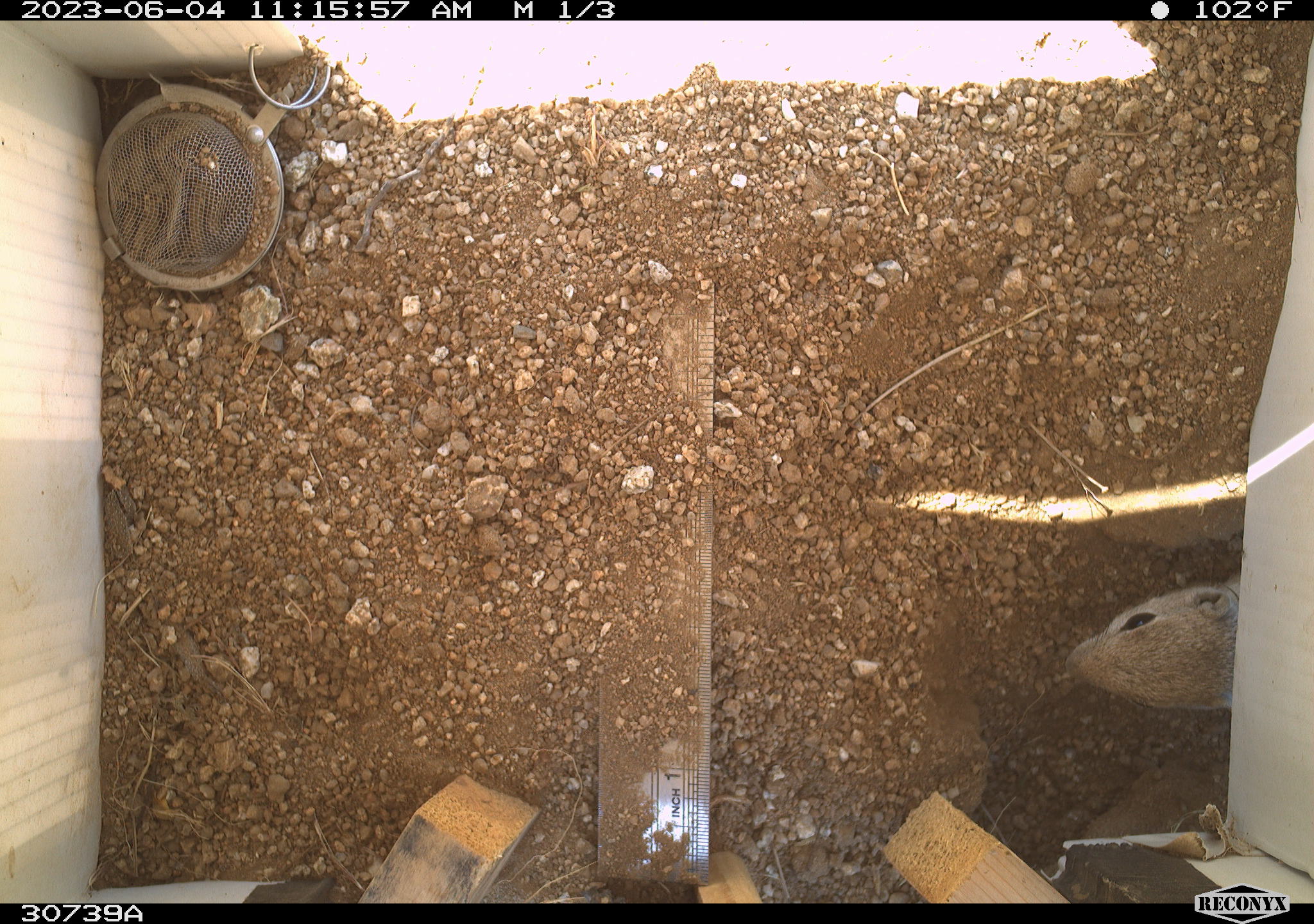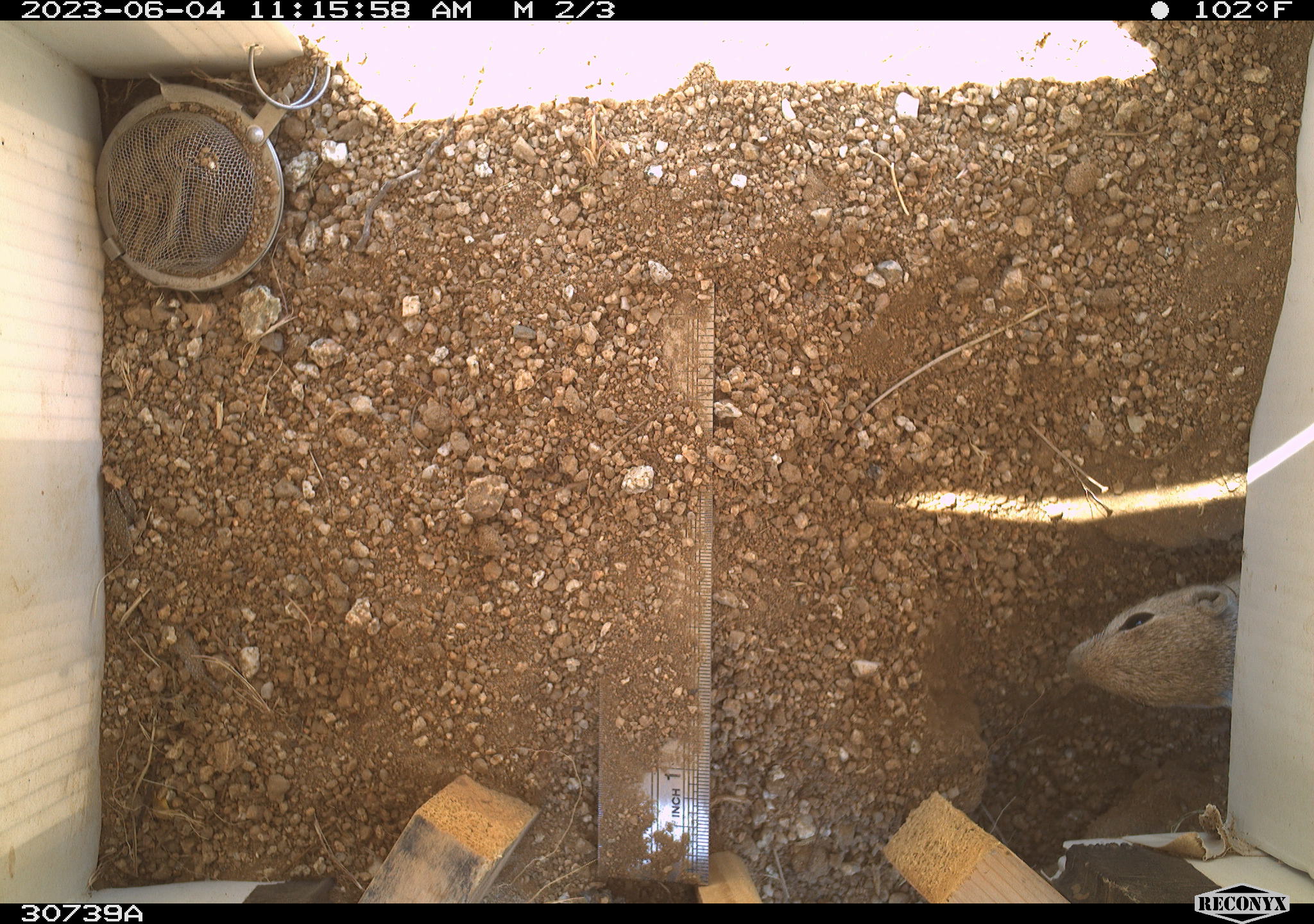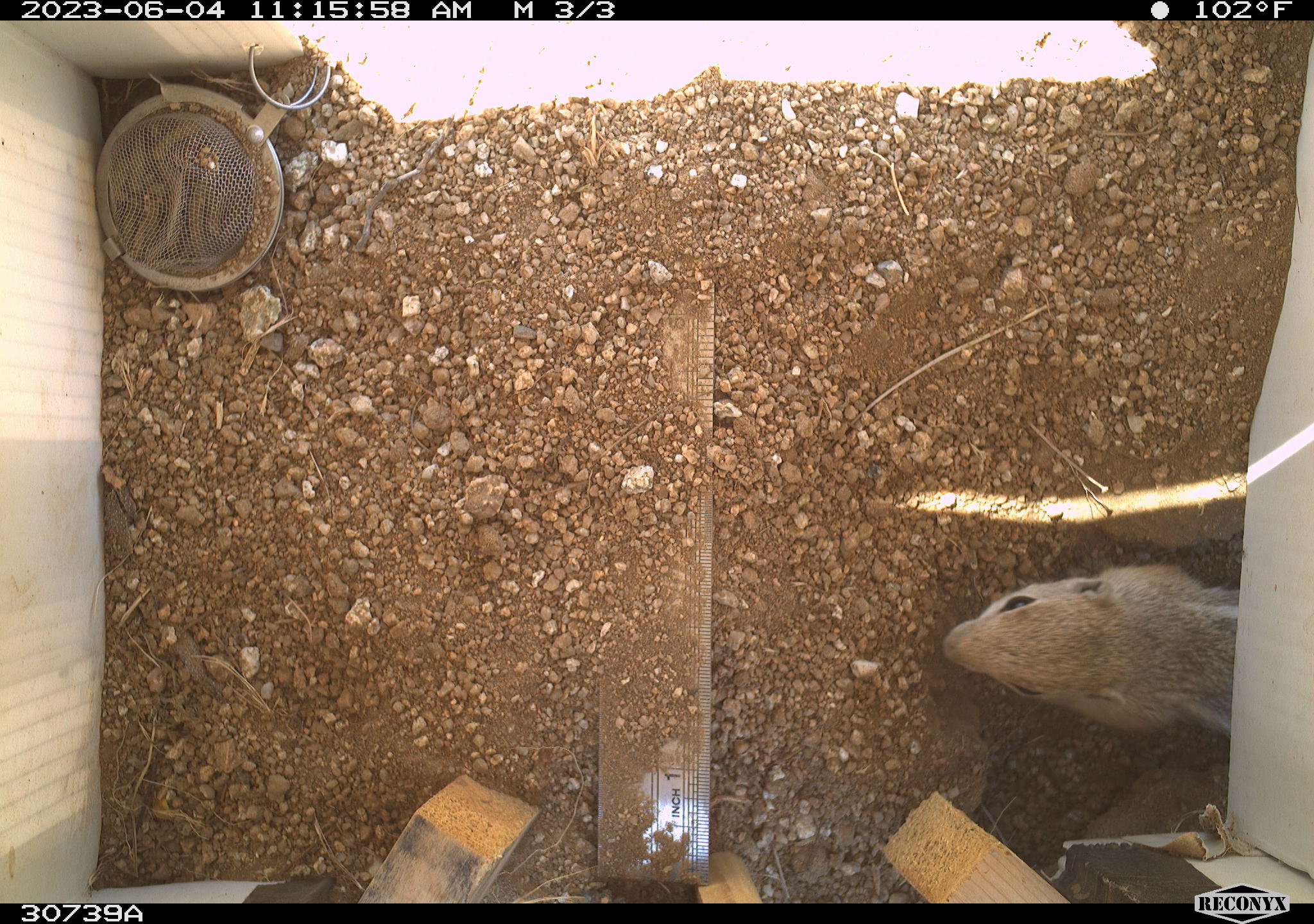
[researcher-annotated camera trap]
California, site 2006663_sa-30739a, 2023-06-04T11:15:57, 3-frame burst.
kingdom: Animalia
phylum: Chordata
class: Mammalia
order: Rodentia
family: Sciuridae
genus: Ammospermophilus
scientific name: Ammospermophilus leucurus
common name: white-tailed antelope squirrel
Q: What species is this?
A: White-tailed antelope squirrel (Ammospermophilus leucurus).